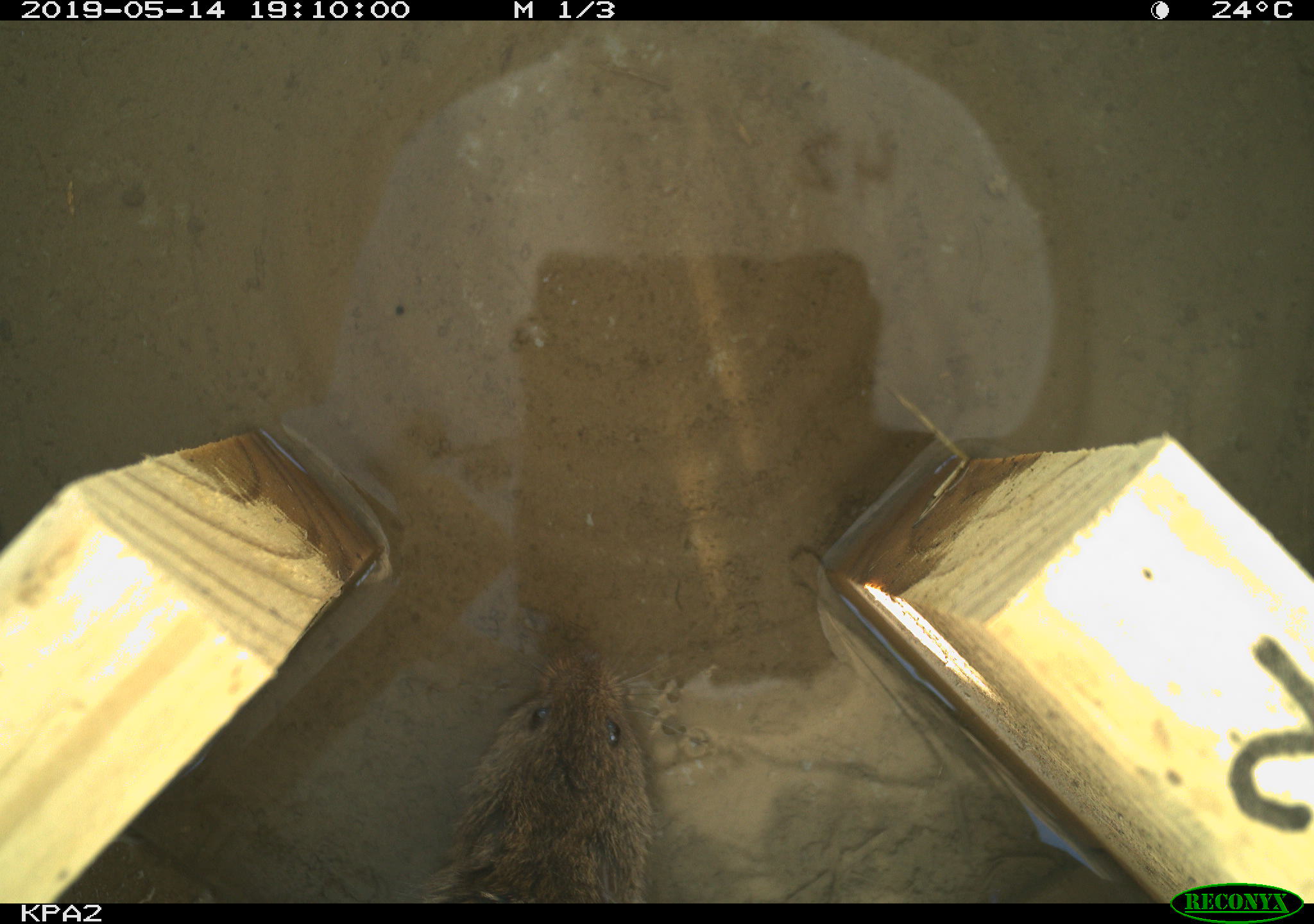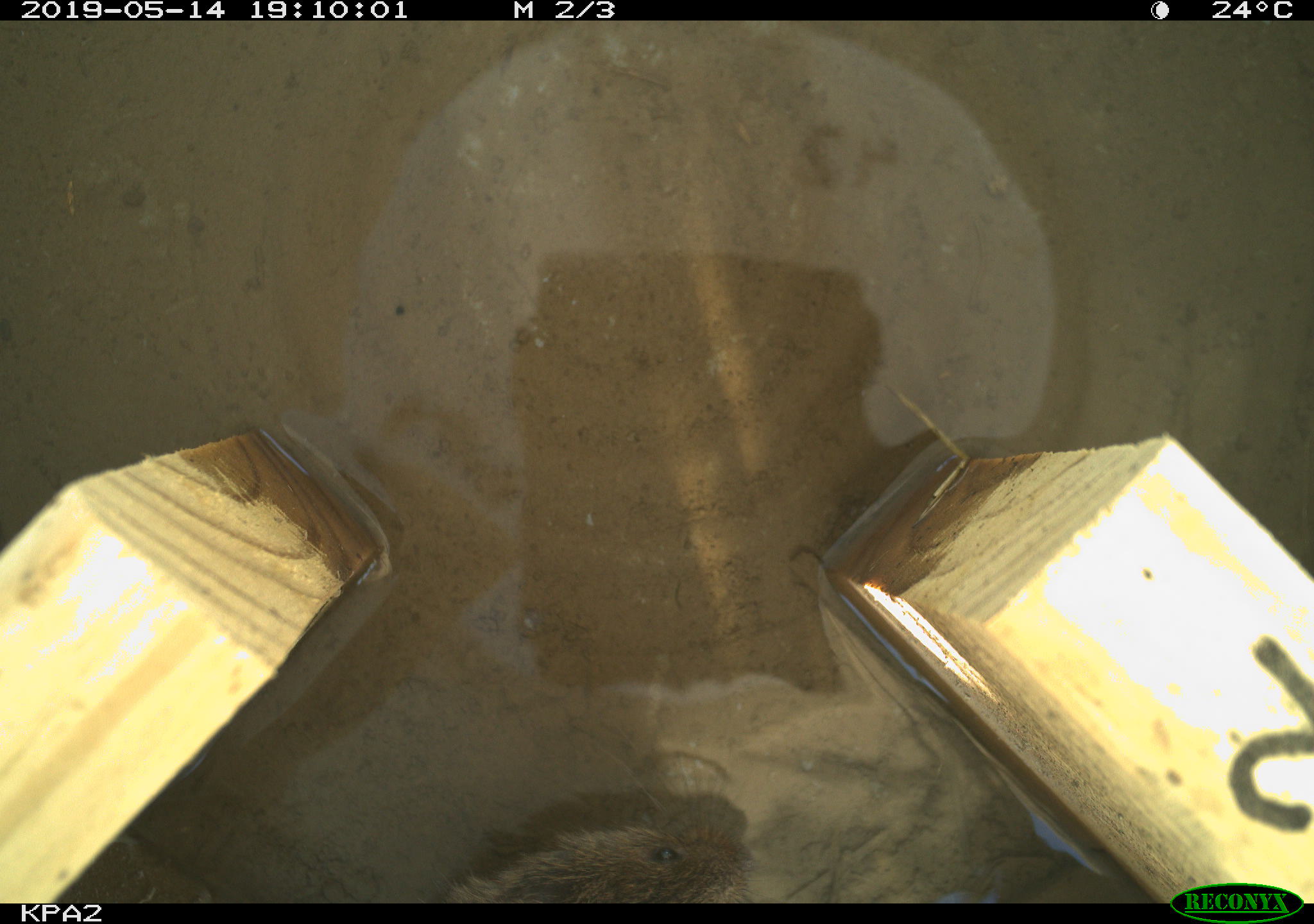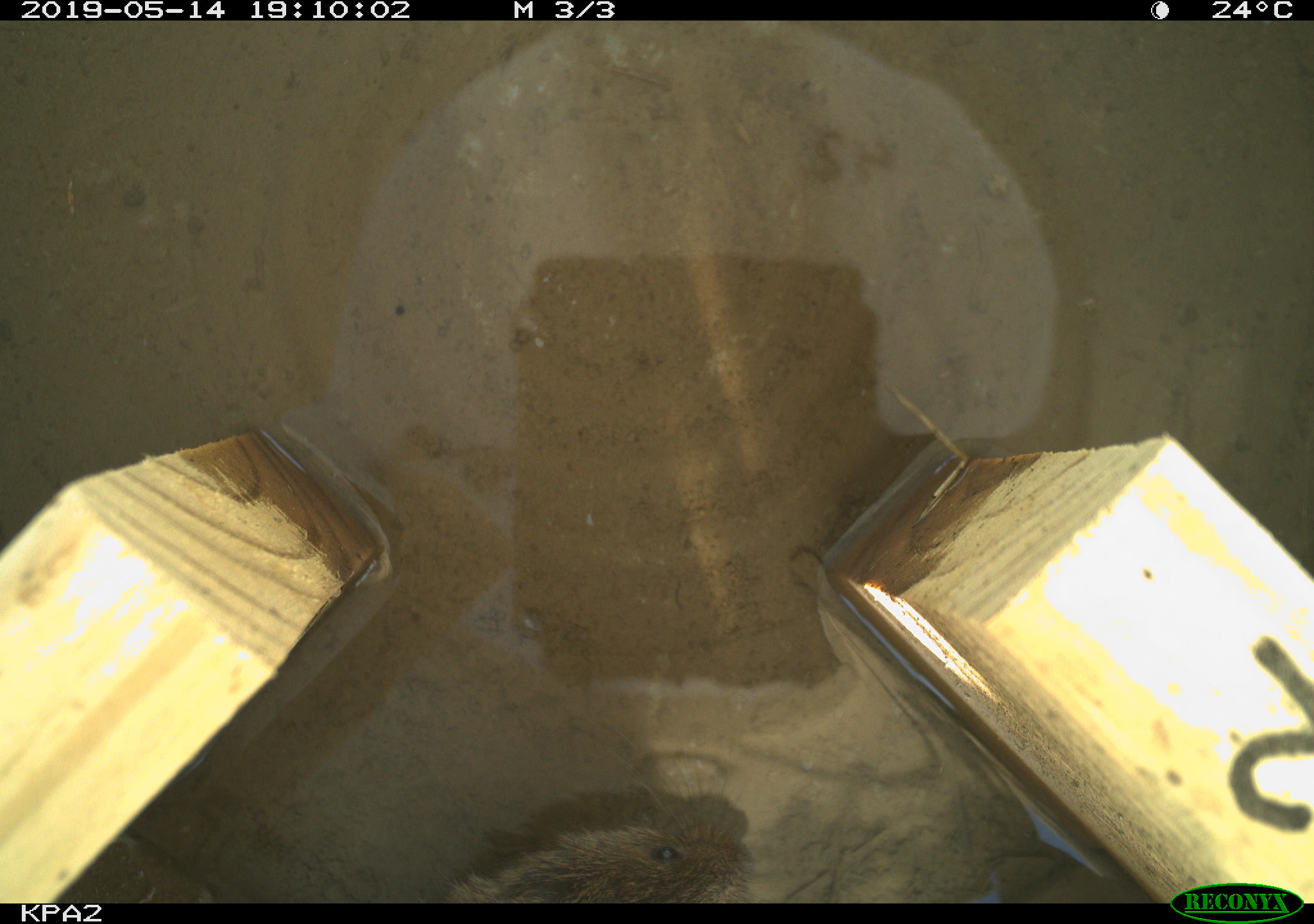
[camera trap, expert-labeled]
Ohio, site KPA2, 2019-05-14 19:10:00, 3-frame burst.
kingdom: Animalia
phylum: Chordata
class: Mammalia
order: Rodentia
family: Cricetidae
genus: Microtus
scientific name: Microtus pennsylvanicus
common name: meadow vole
Meadow vole (Microtus pennsylvanicus).